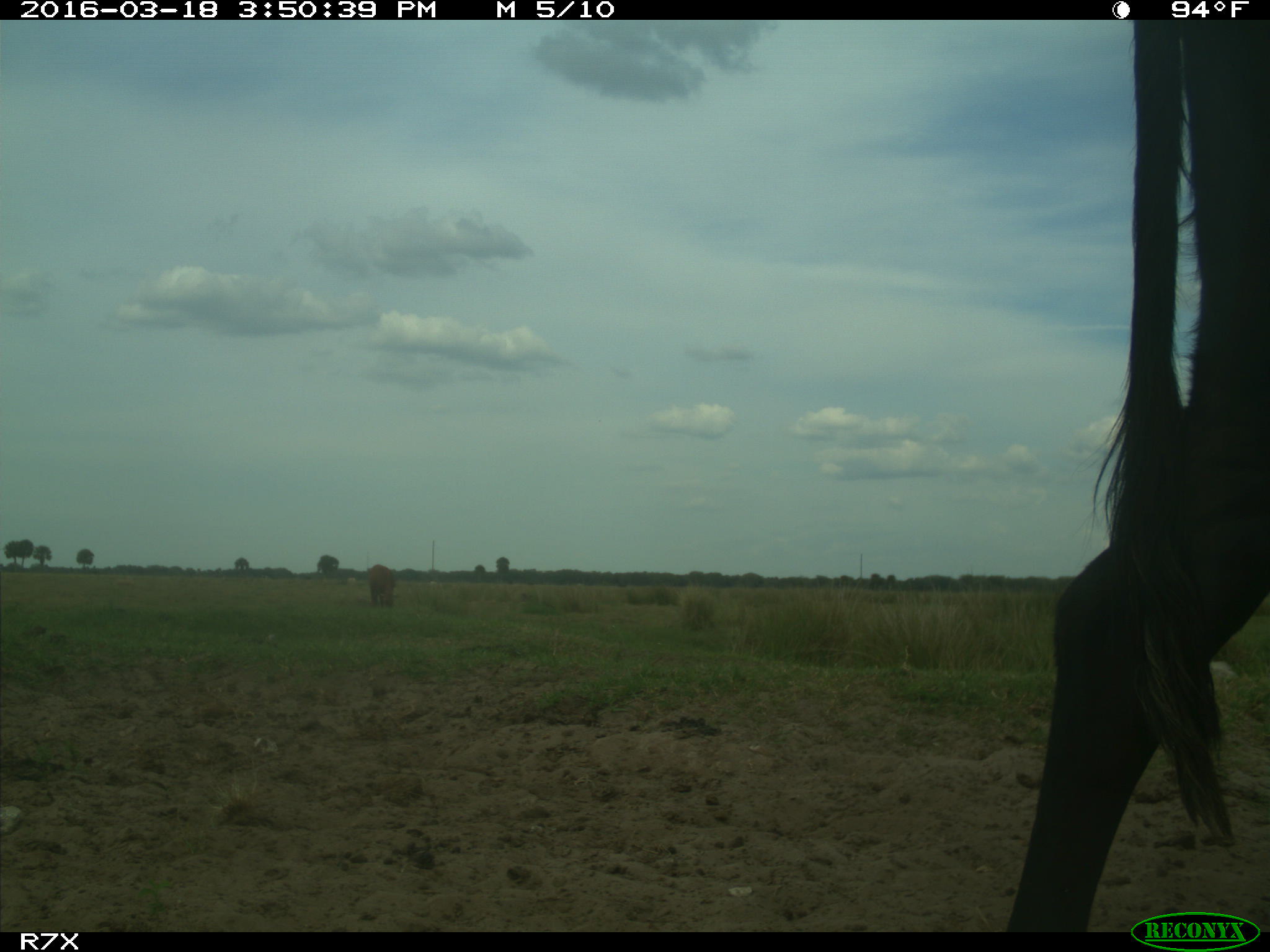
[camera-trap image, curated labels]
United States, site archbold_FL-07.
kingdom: Animalia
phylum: Chordata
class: Mammalia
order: Artiodactyla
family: Bovidae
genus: Bos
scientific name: Bos taurus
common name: domestic cow